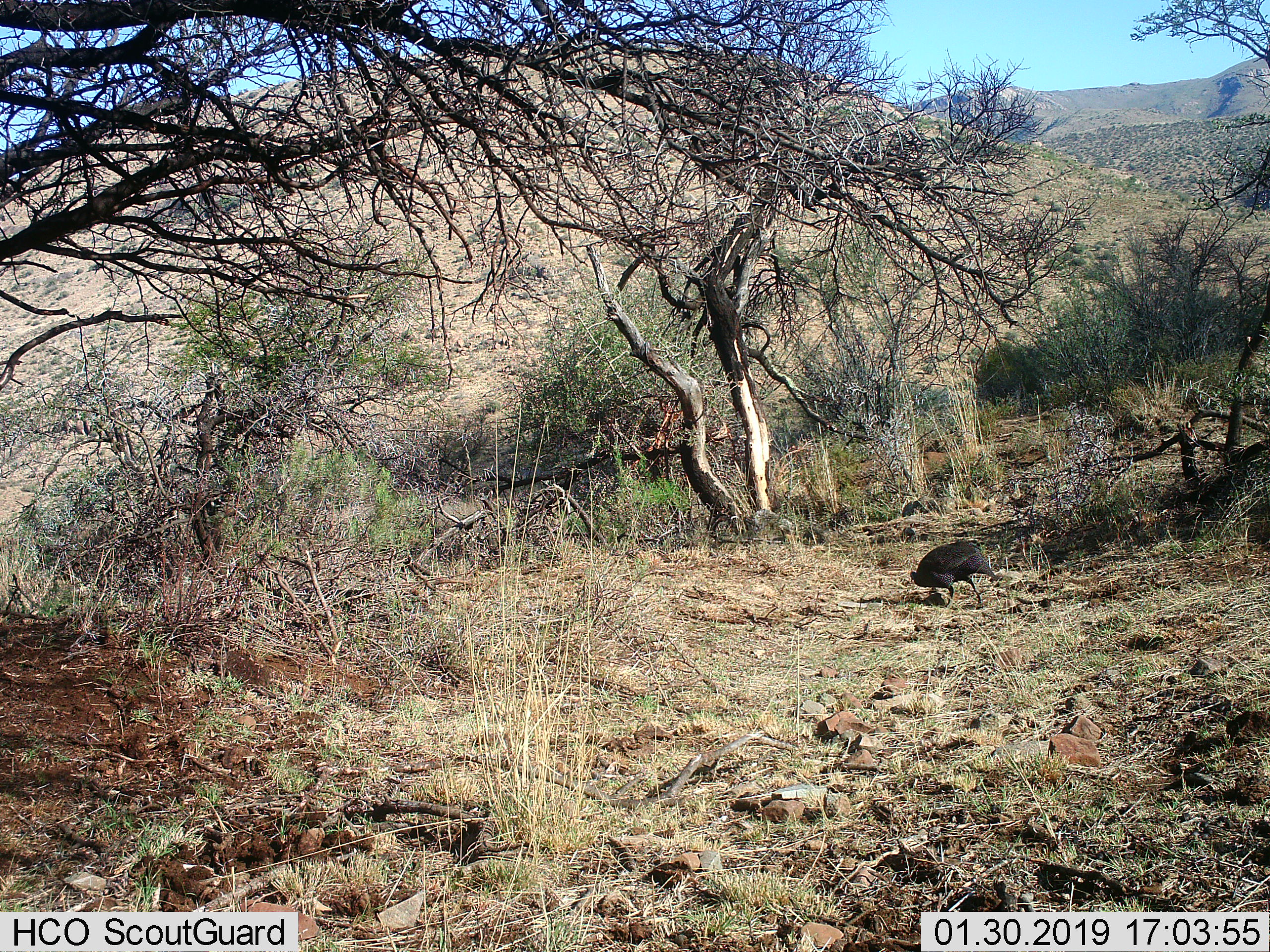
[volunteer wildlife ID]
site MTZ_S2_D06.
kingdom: Animalia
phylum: Chordata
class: Aves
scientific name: Aves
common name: bird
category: birdother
Birdother (bird) (Aves), count 1. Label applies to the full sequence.